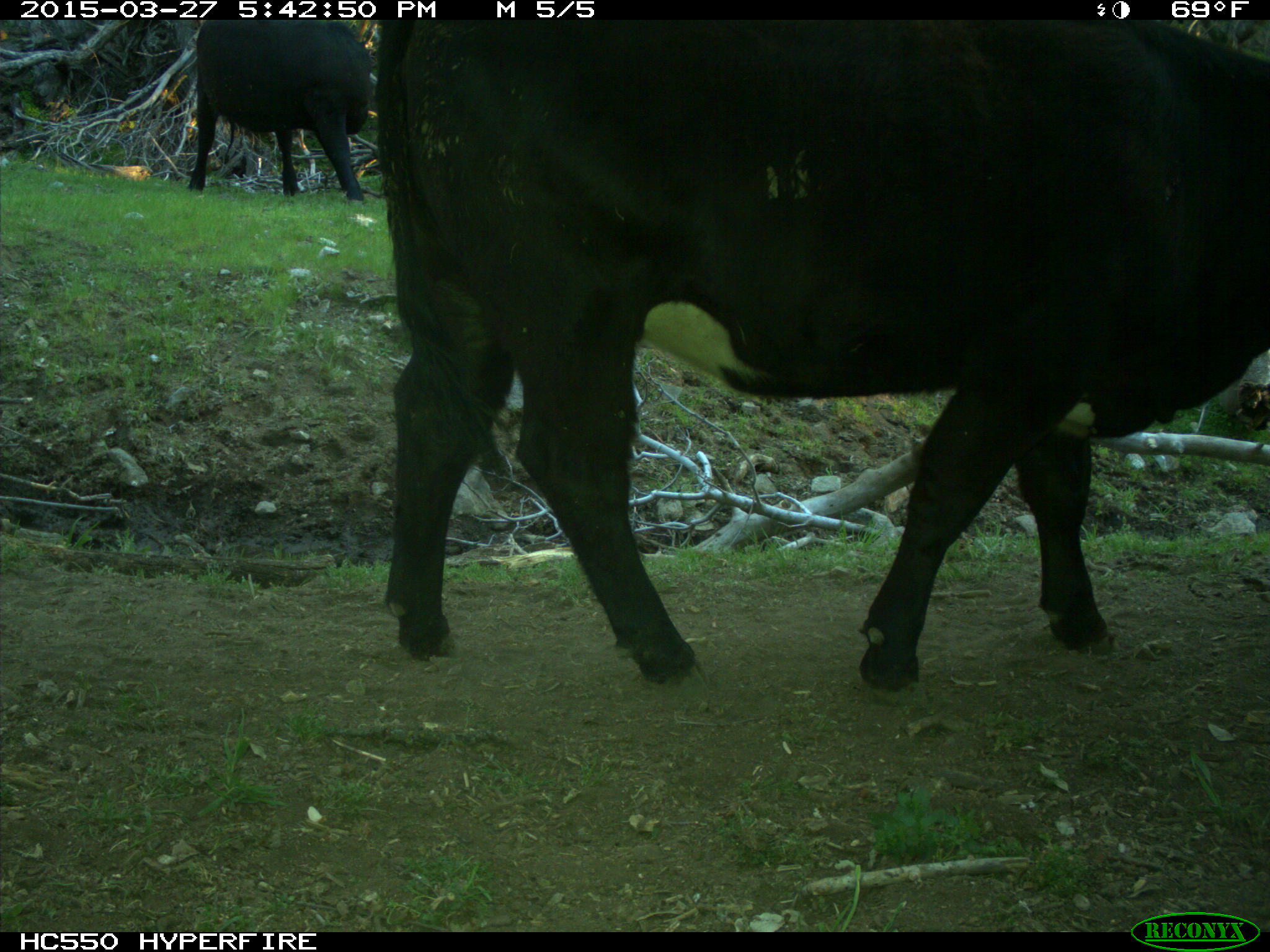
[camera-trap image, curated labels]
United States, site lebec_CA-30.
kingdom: Animalia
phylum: Chordata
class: Mammalia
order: Artiodactyla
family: Bovidae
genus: Bos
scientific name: Bos taurus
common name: domestic cow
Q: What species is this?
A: Bos taurus (domestic cow).